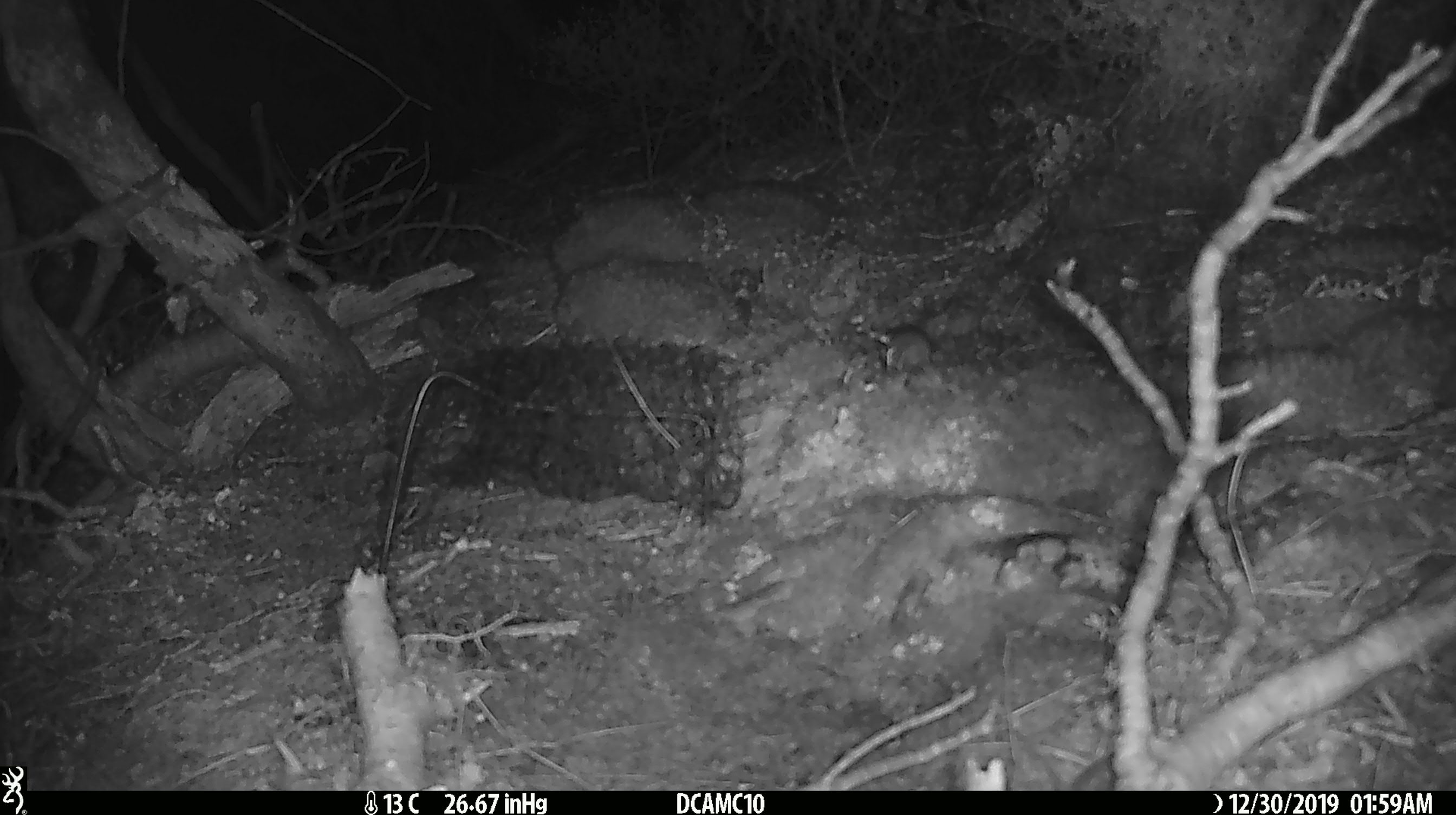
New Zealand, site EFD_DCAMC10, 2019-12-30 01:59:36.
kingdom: Animalia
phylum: Chordata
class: Mammalia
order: Rodentia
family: Muridae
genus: Mus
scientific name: Mus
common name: mouse